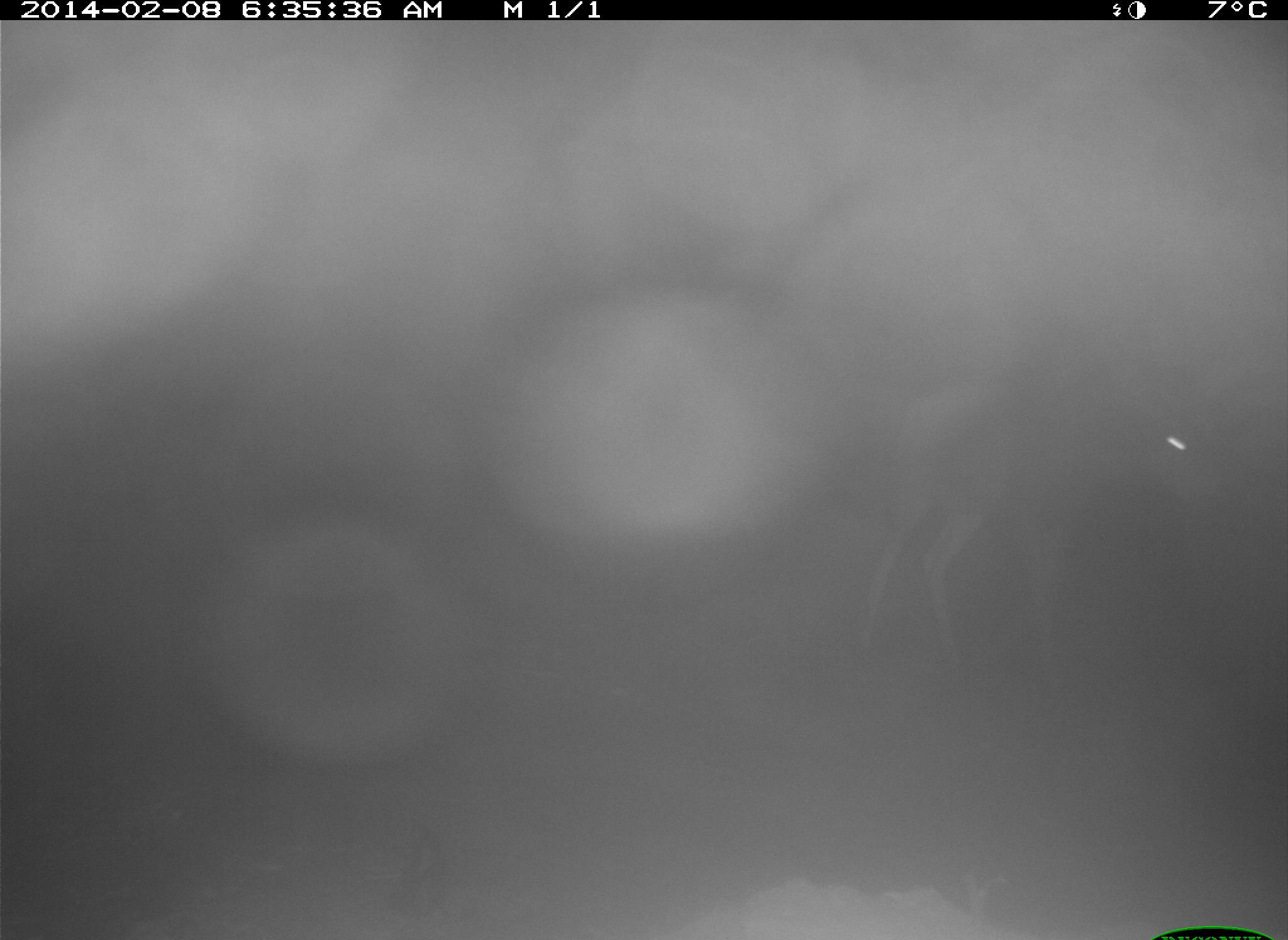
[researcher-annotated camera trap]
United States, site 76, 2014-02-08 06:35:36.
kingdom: Animalia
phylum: Chordata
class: Mammalia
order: Artiodactyla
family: Cervidae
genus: Odocoileus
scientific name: Odocoileus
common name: deer